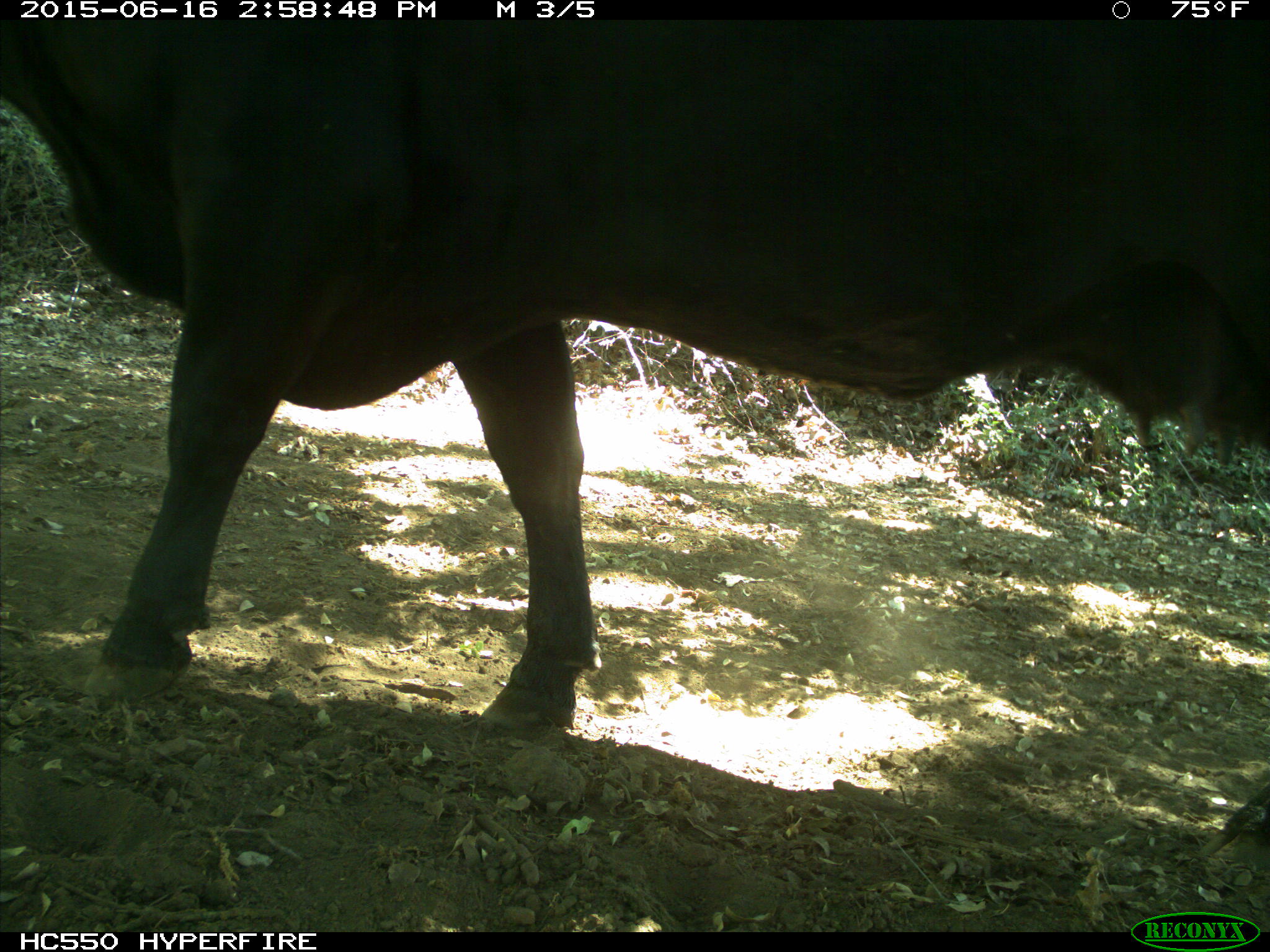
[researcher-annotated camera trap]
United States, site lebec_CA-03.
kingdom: Animalia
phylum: Chordata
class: Mammalia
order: Artiodactyla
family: Bovidae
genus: Bos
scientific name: Bos taurus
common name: domestic cow